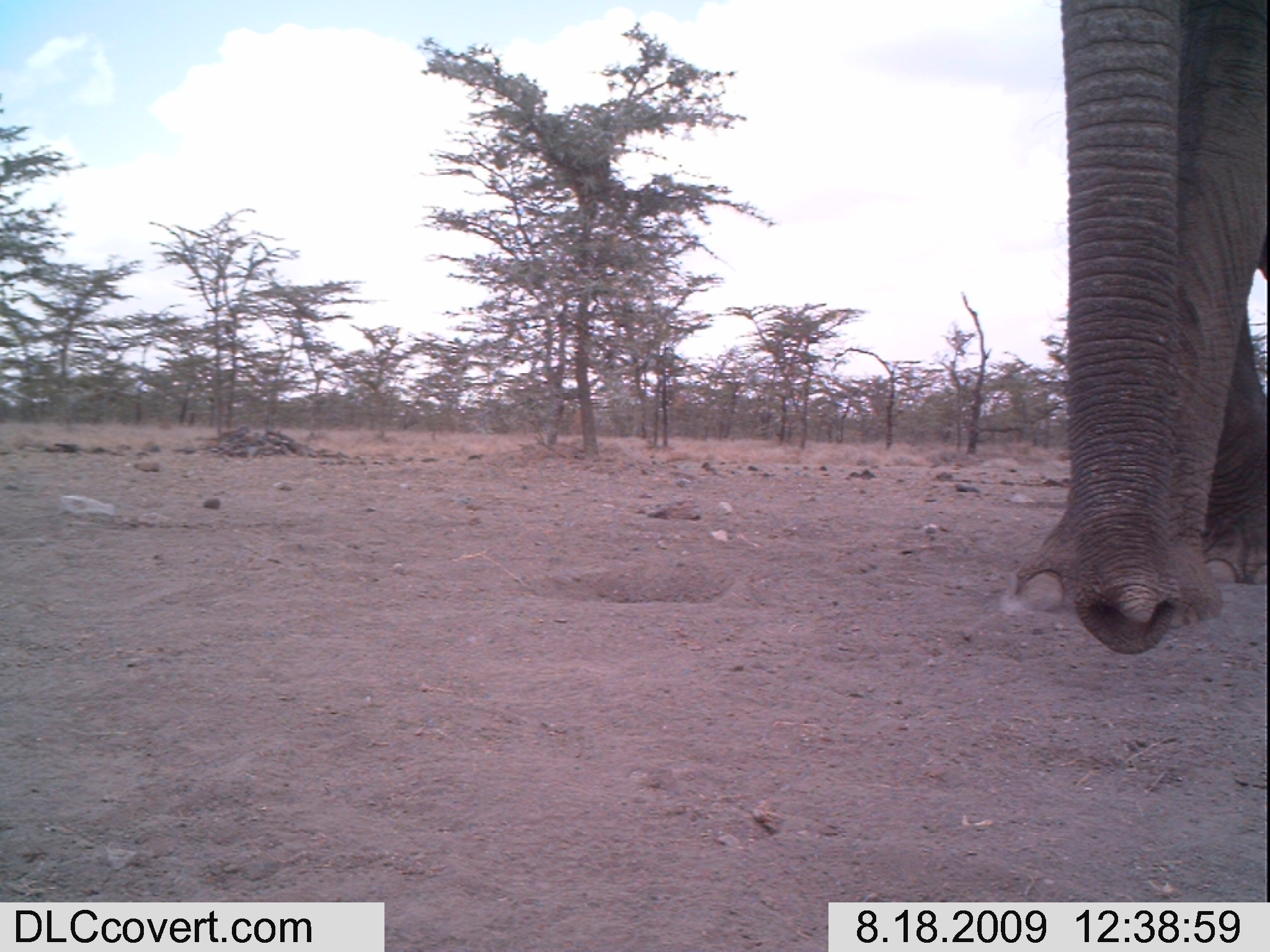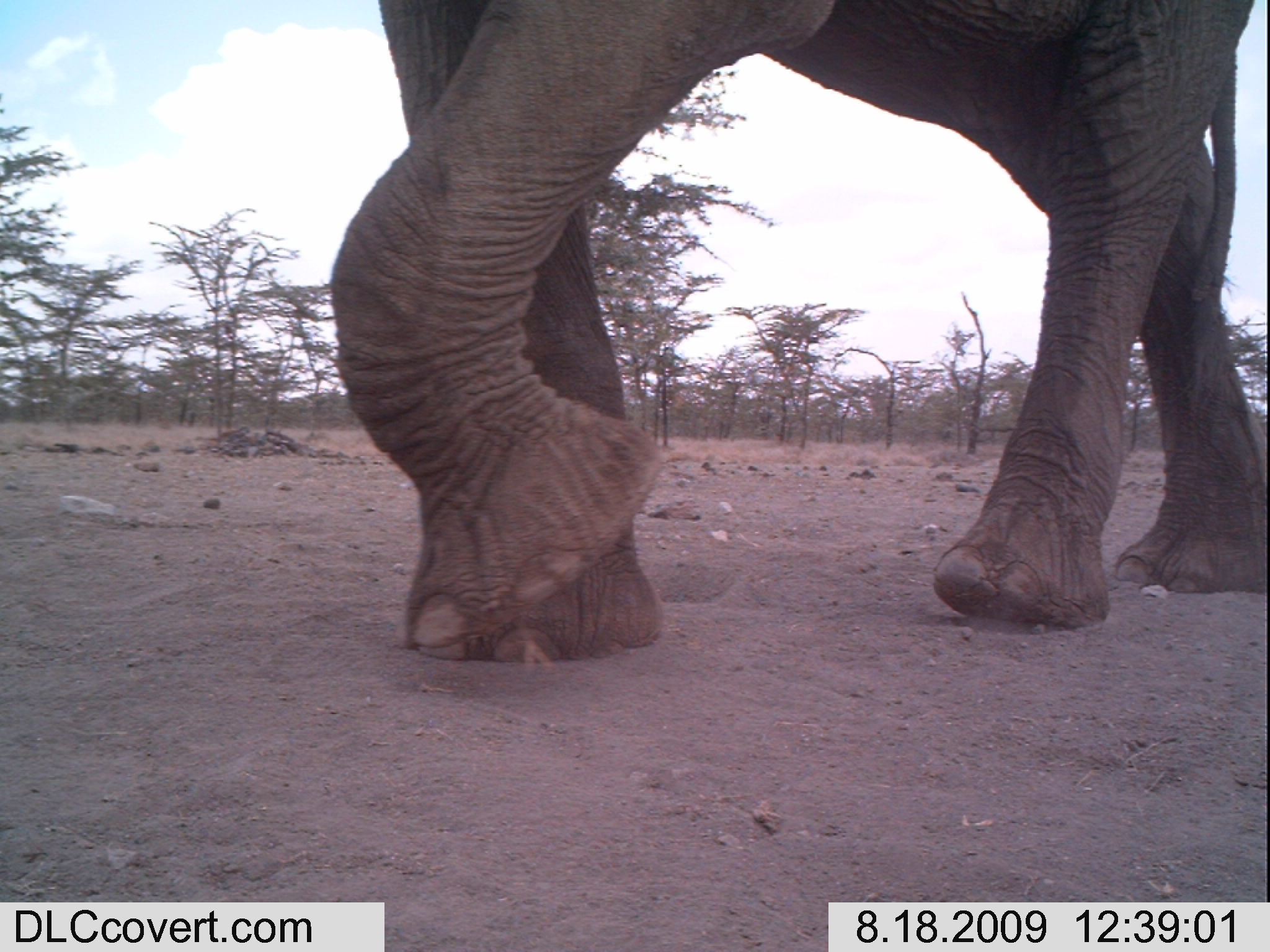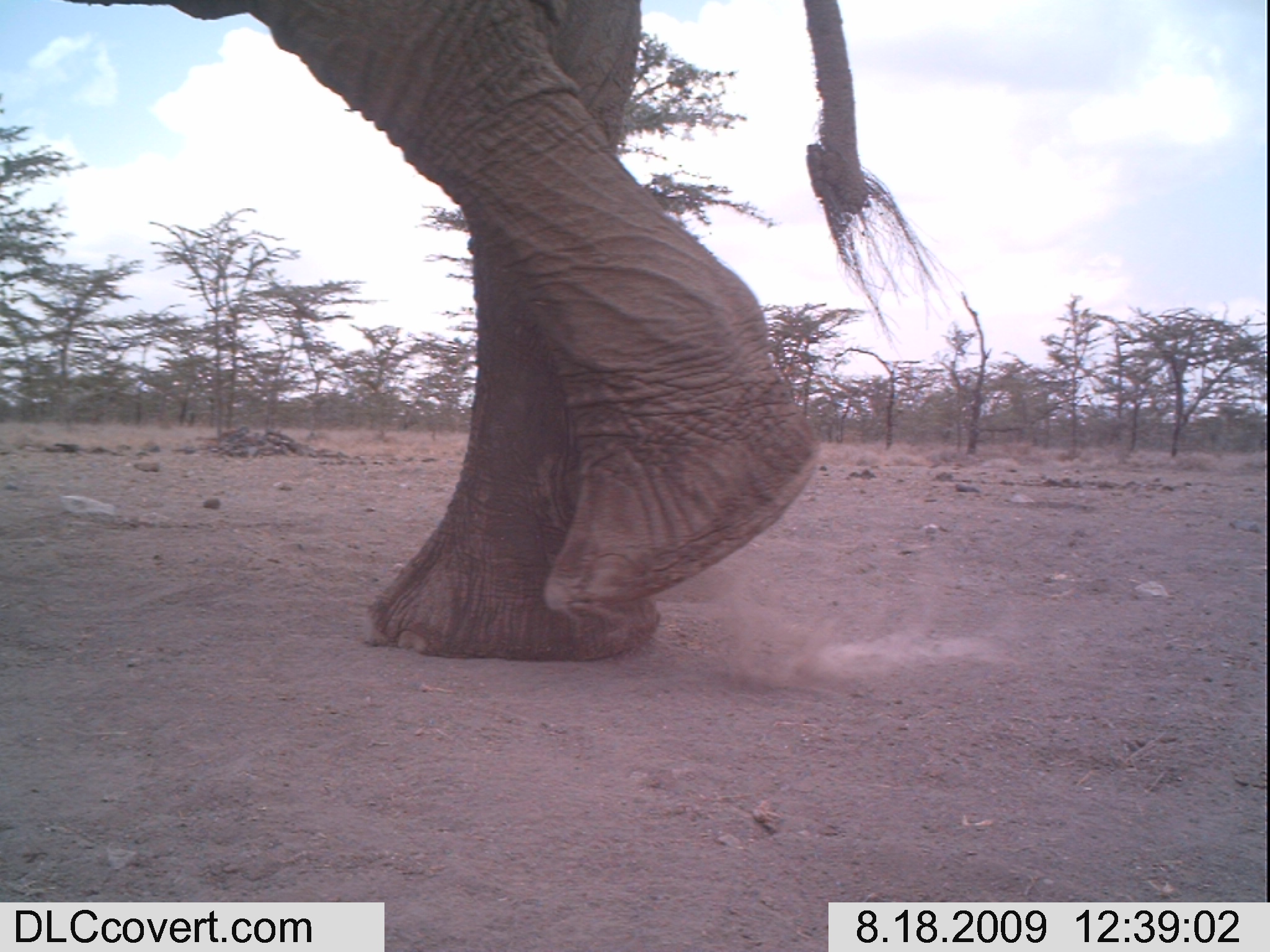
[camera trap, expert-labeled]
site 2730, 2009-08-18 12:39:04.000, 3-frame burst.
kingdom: Animalia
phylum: Chordata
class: Mammalia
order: Proboscidea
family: Elephantidae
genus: Loxodonta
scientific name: Loxodonta africana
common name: african bush elephant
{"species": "Loxodonta africana (african bush elephant)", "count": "1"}